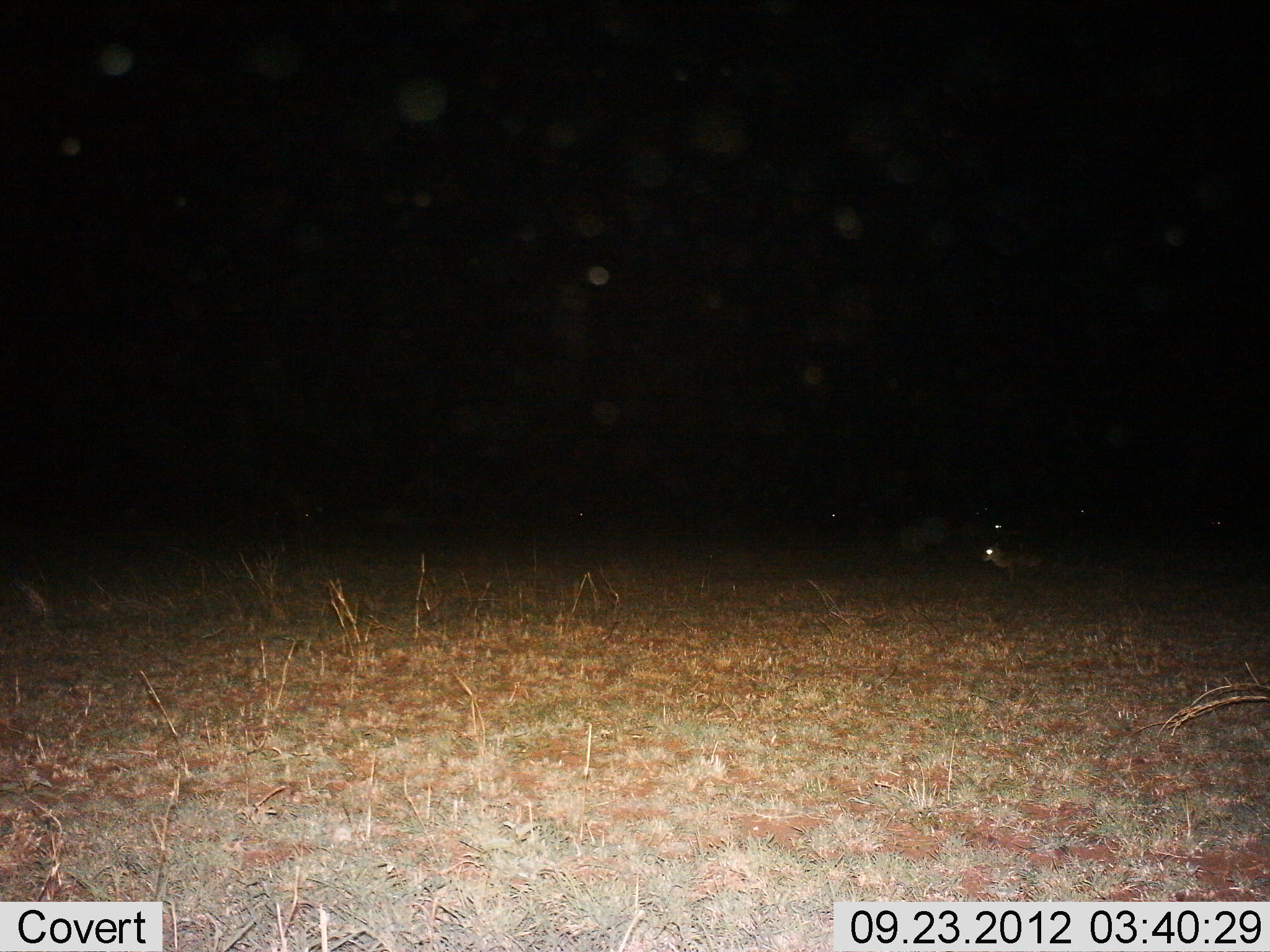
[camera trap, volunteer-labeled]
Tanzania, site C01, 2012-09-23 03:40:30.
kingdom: Animalia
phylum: Chordata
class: Mammalia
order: Lagomorpha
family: Leporidae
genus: Lepus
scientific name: Lepus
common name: hare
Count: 1.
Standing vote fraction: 100%.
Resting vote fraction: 0%.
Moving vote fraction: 0%.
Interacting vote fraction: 0%.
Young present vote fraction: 0%.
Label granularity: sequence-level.